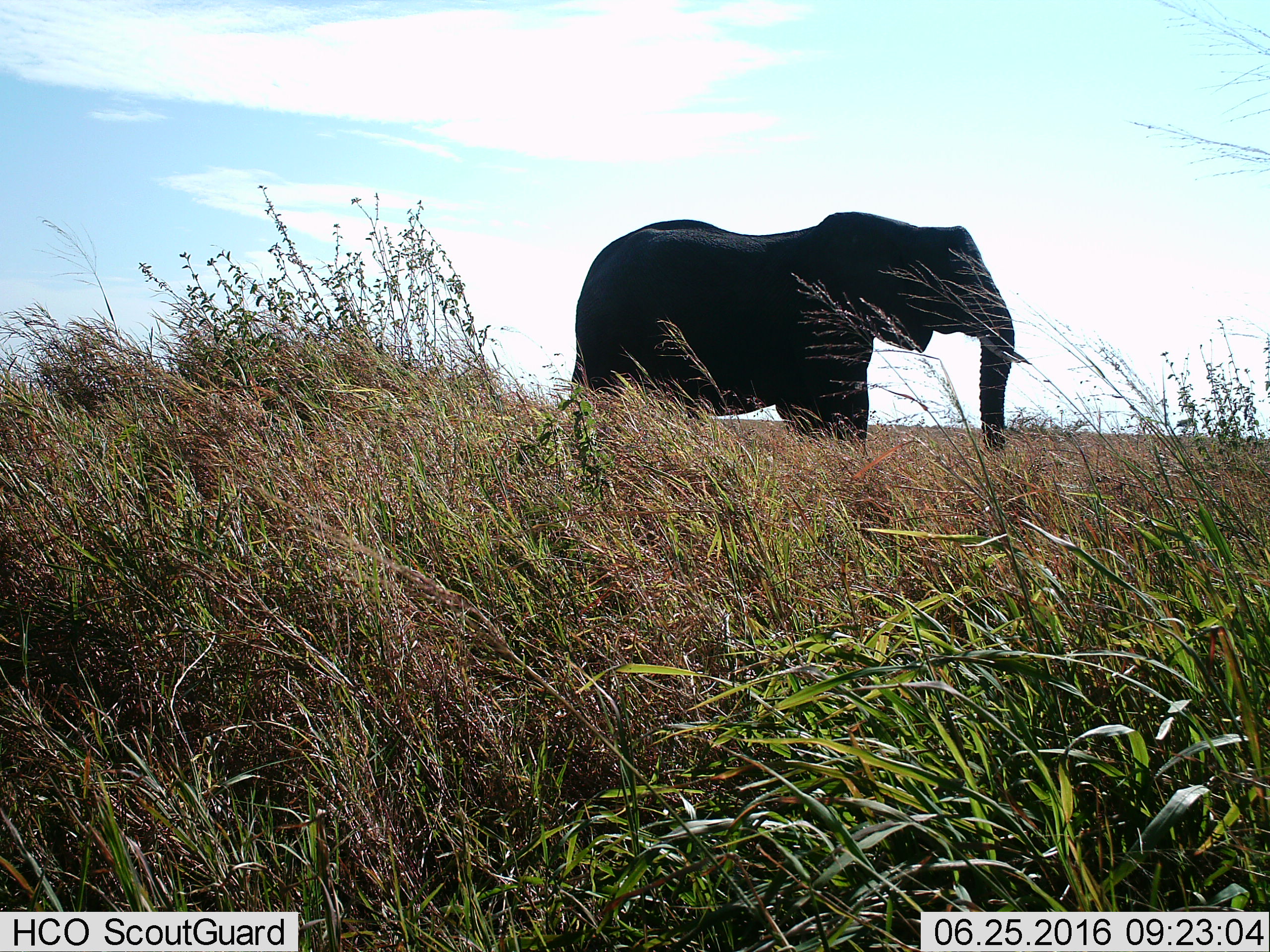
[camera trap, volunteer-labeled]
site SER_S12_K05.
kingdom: Animalia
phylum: Chordata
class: Mammalia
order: Proboscidea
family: Elephantidae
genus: Loxodonta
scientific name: Loxodonta africana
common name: african bush elephant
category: elephant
Elephant (african bush elephant) (Loxodonta africana), count 1. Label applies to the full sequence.